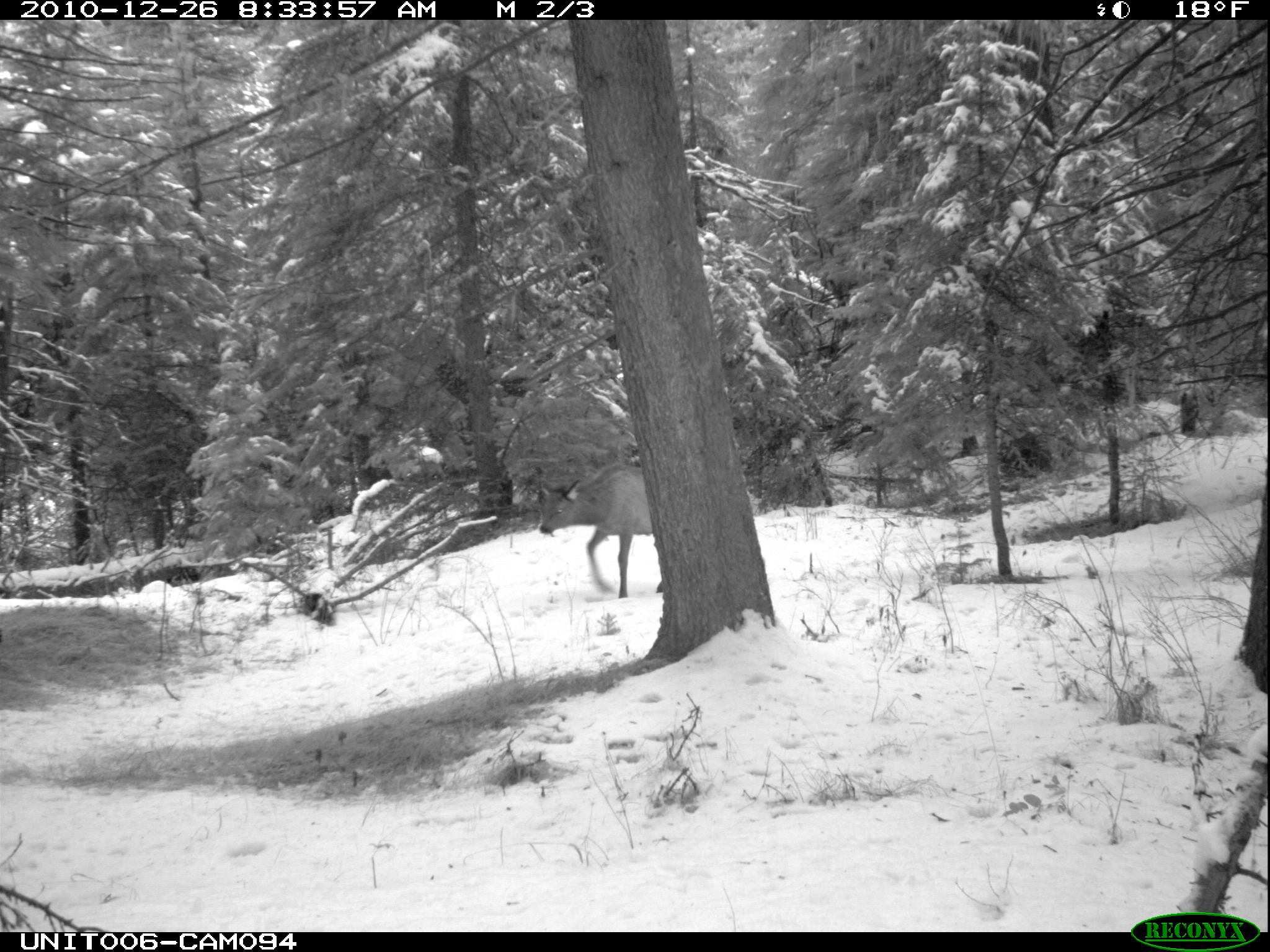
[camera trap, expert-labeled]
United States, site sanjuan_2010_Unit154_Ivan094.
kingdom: Animalia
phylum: Chordata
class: Mammalia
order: Artiodactyla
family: Cervidae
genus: Cervus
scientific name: Cervus elaphus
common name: red deer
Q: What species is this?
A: Cervus elaphus (red deer).